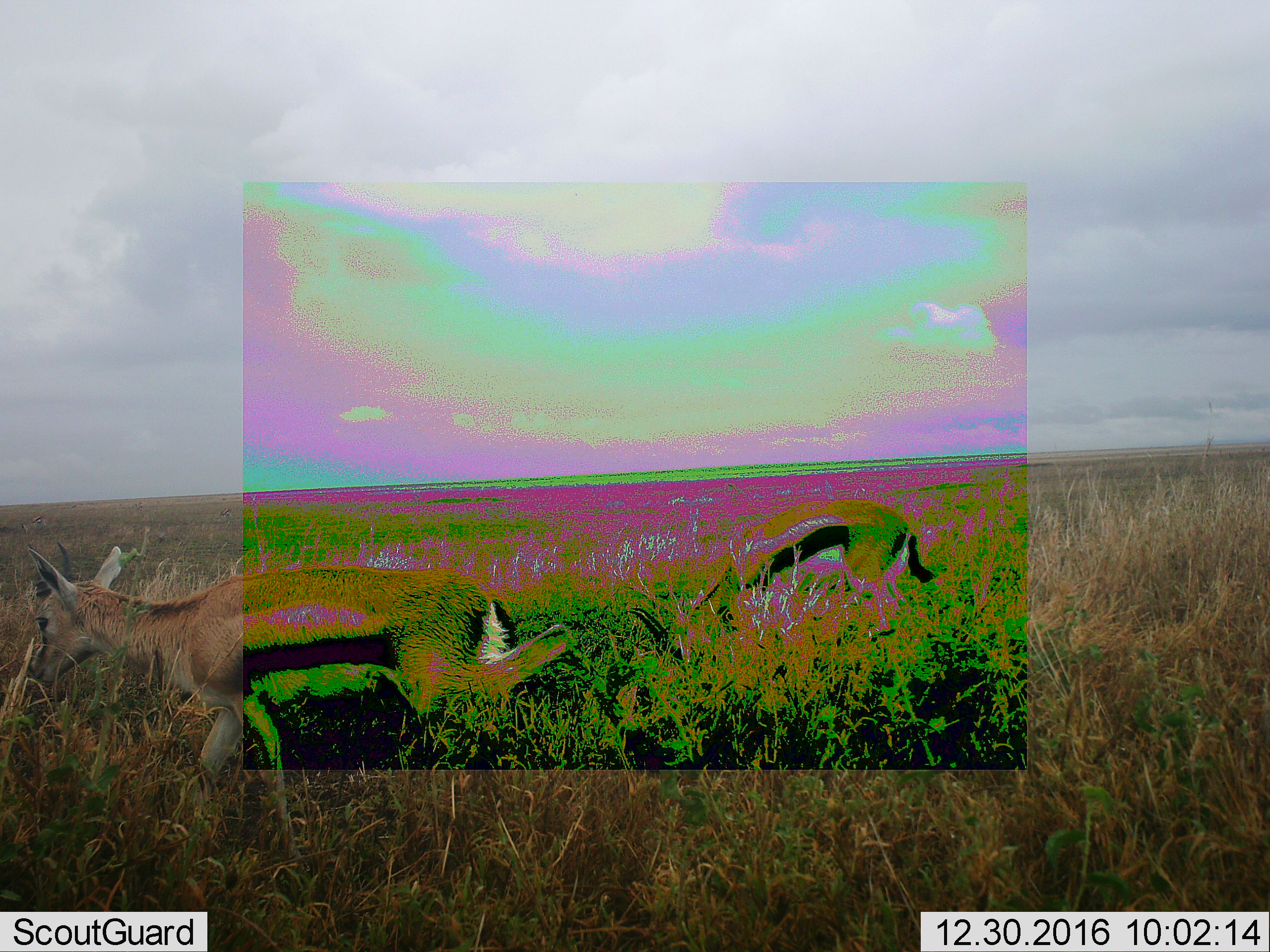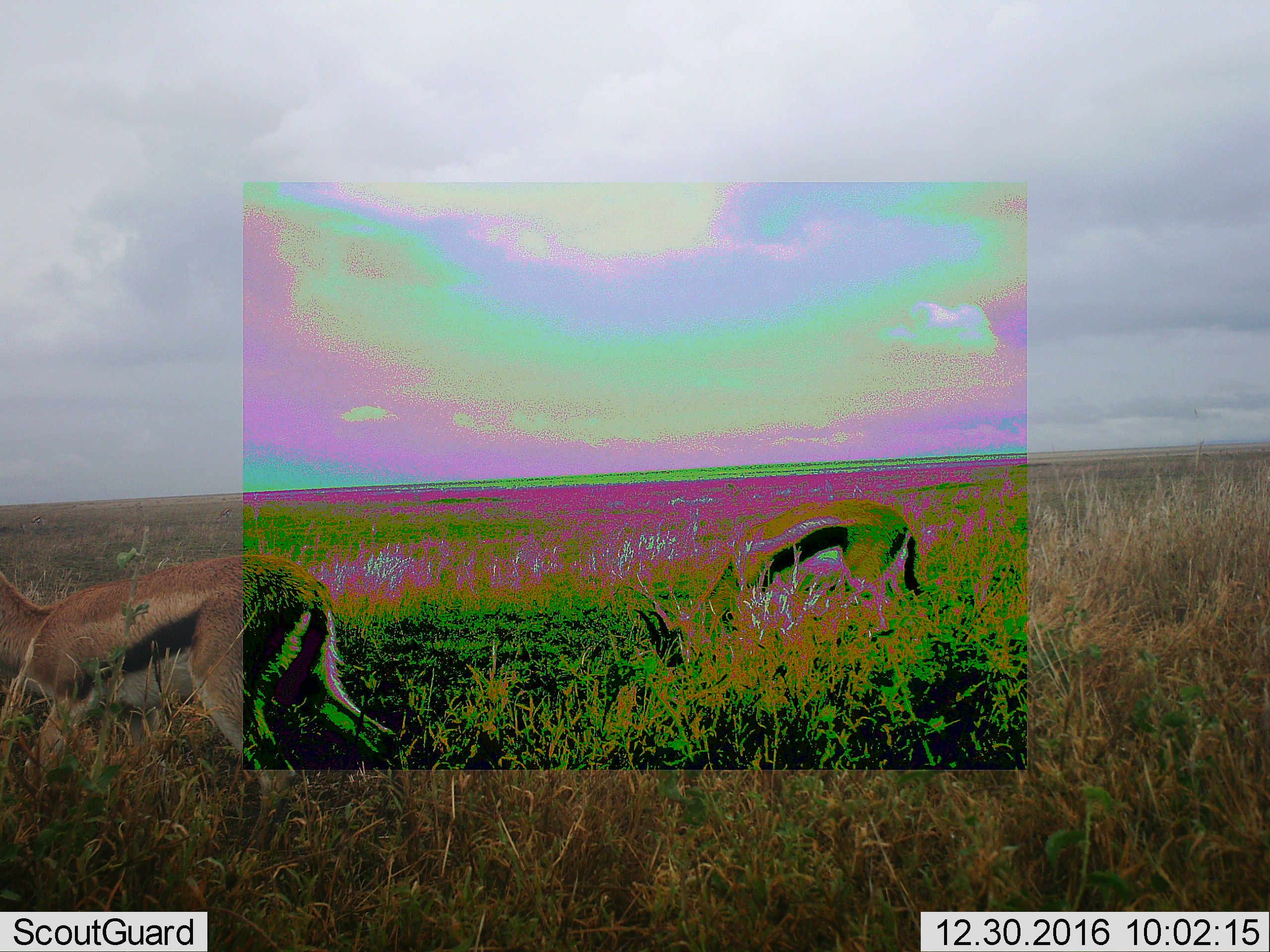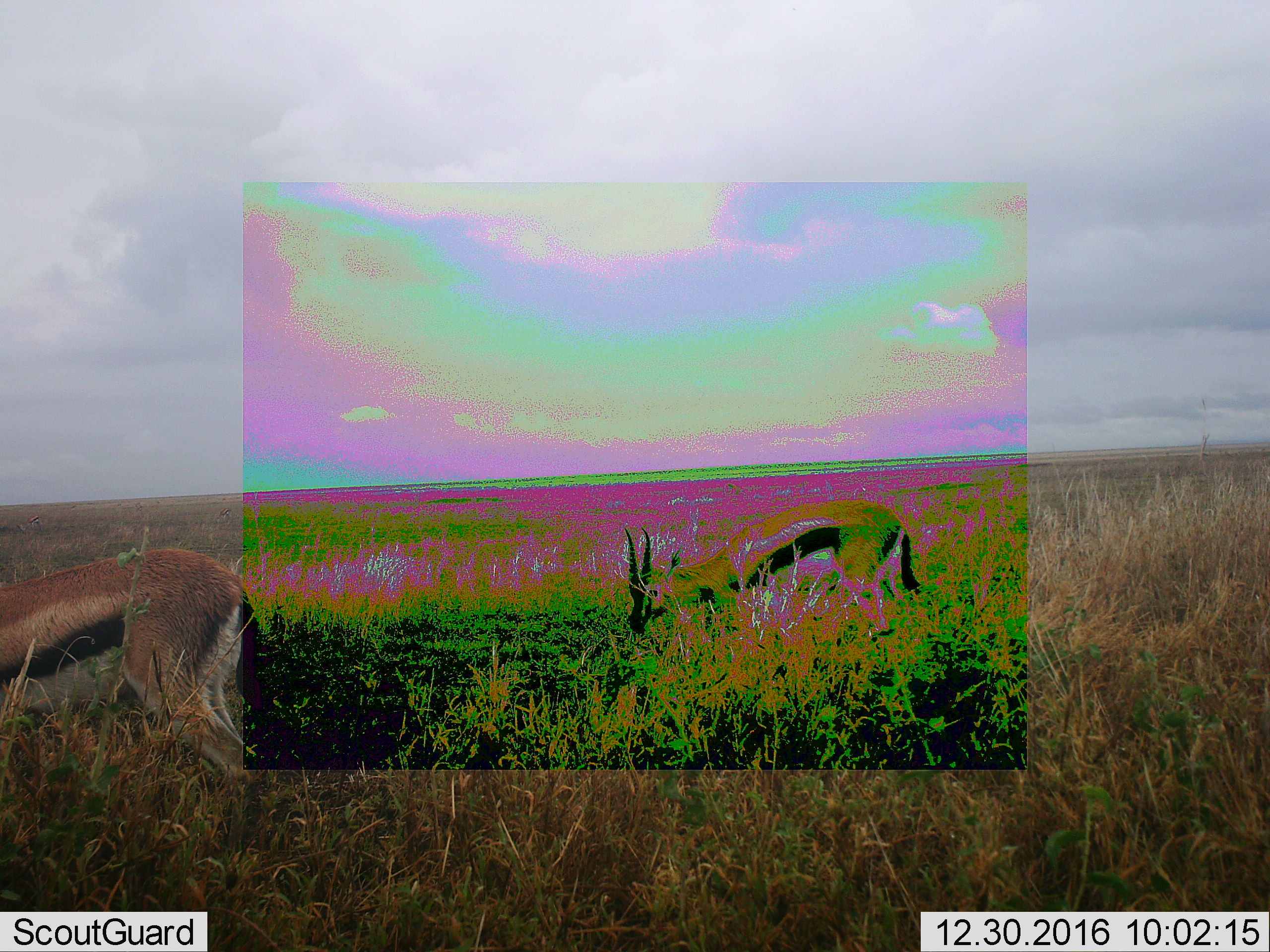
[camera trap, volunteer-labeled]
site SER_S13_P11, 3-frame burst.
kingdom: Animalia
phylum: Chordata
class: Mammalia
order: Artiodactyla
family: Bovidae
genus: Eudorcas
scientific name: Eudorcas thomsonii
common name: thomson's gazelle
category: gazellethomsons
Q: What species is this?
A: Gazellethomsons (thomson's gazelle) (Eudorcas thomsonii).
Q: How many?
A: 2.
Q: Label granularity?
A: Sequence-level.